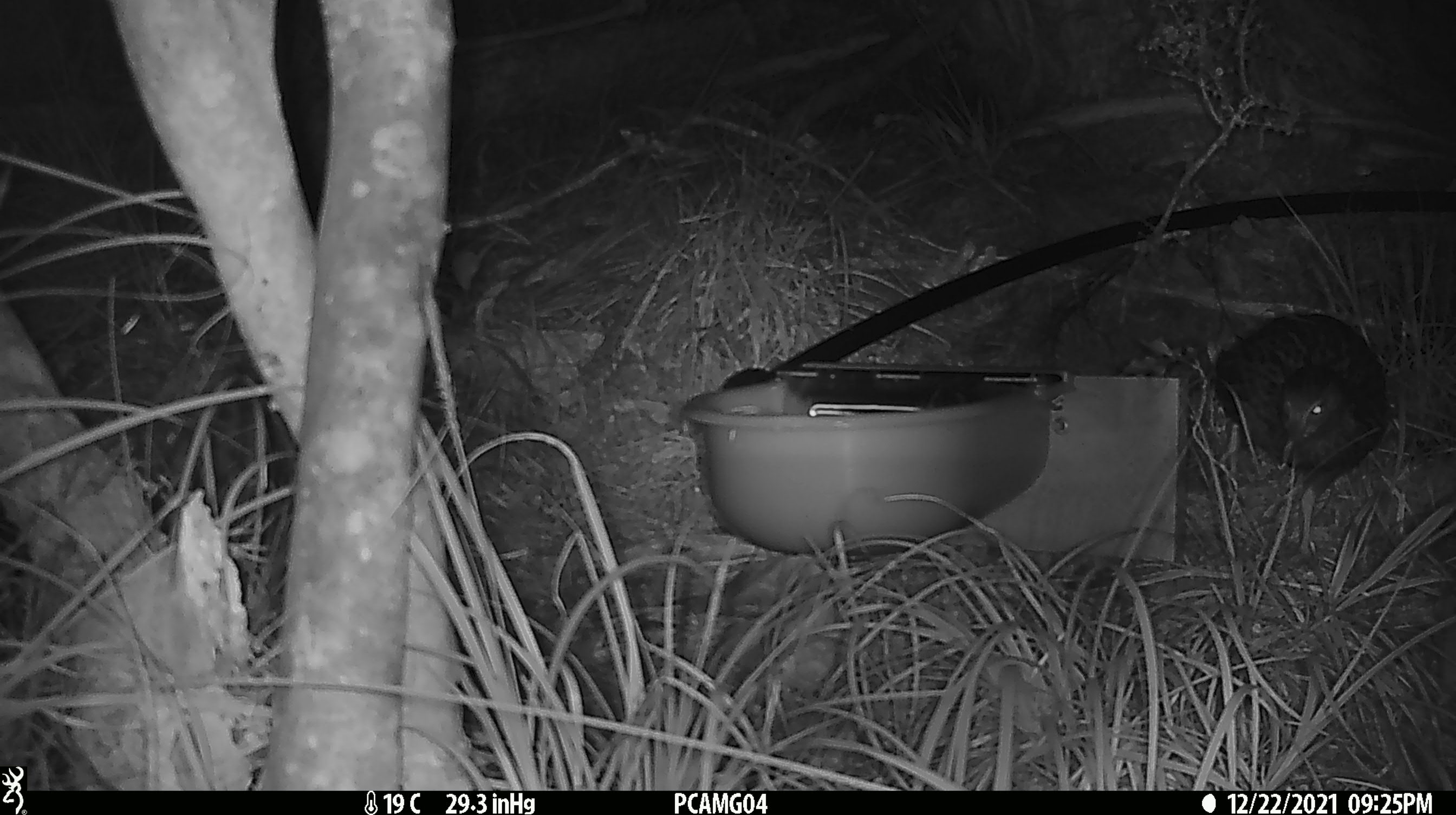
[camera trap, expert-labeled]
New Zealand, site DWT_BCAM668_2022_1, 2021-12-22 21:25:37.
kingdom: Animalia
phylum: Chordata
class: Aves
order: Gruiformes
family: Rallidae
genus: Gallirallus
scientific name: Gallirallus australis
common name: weka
Weka (Gallirallus australis).